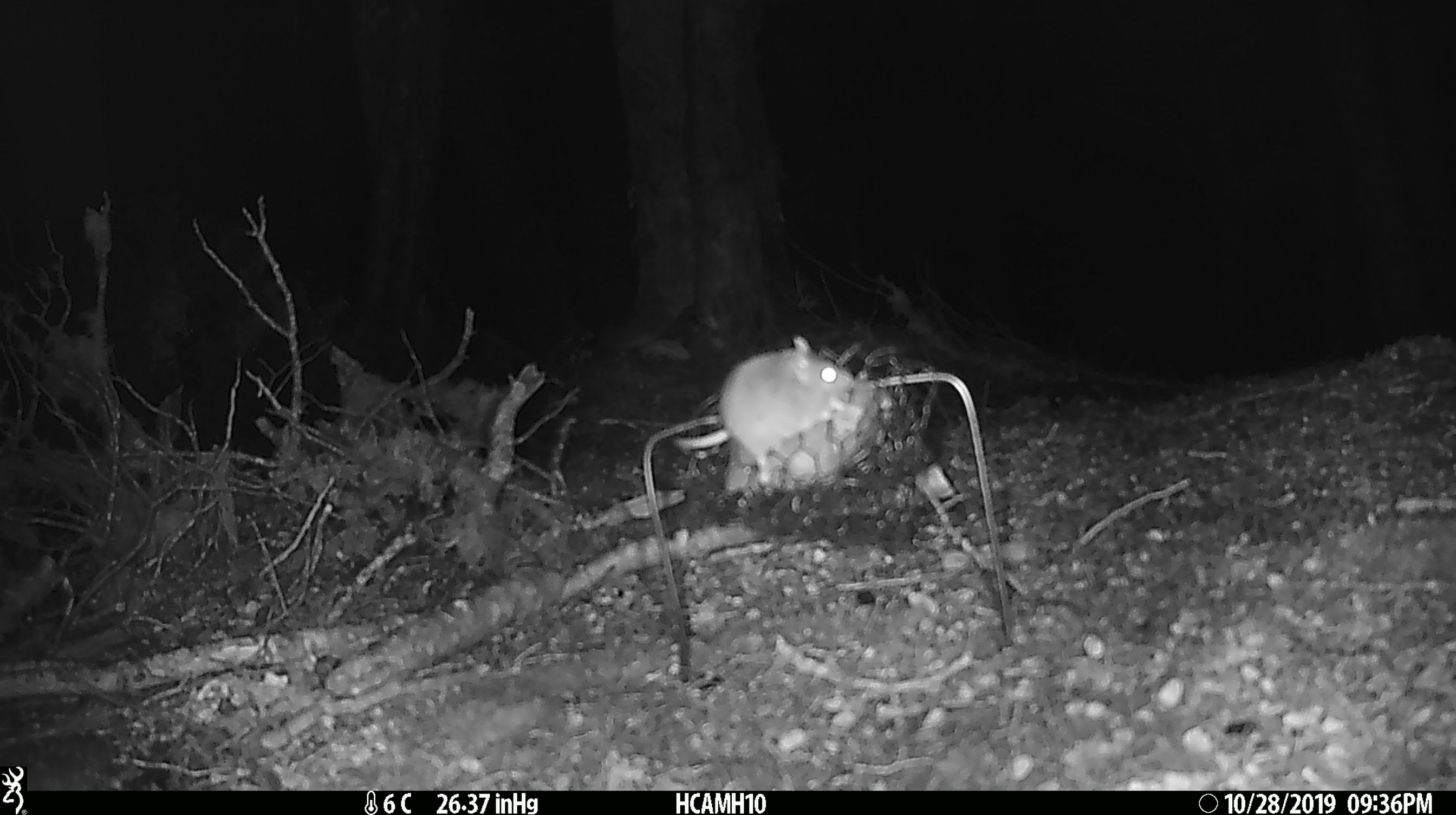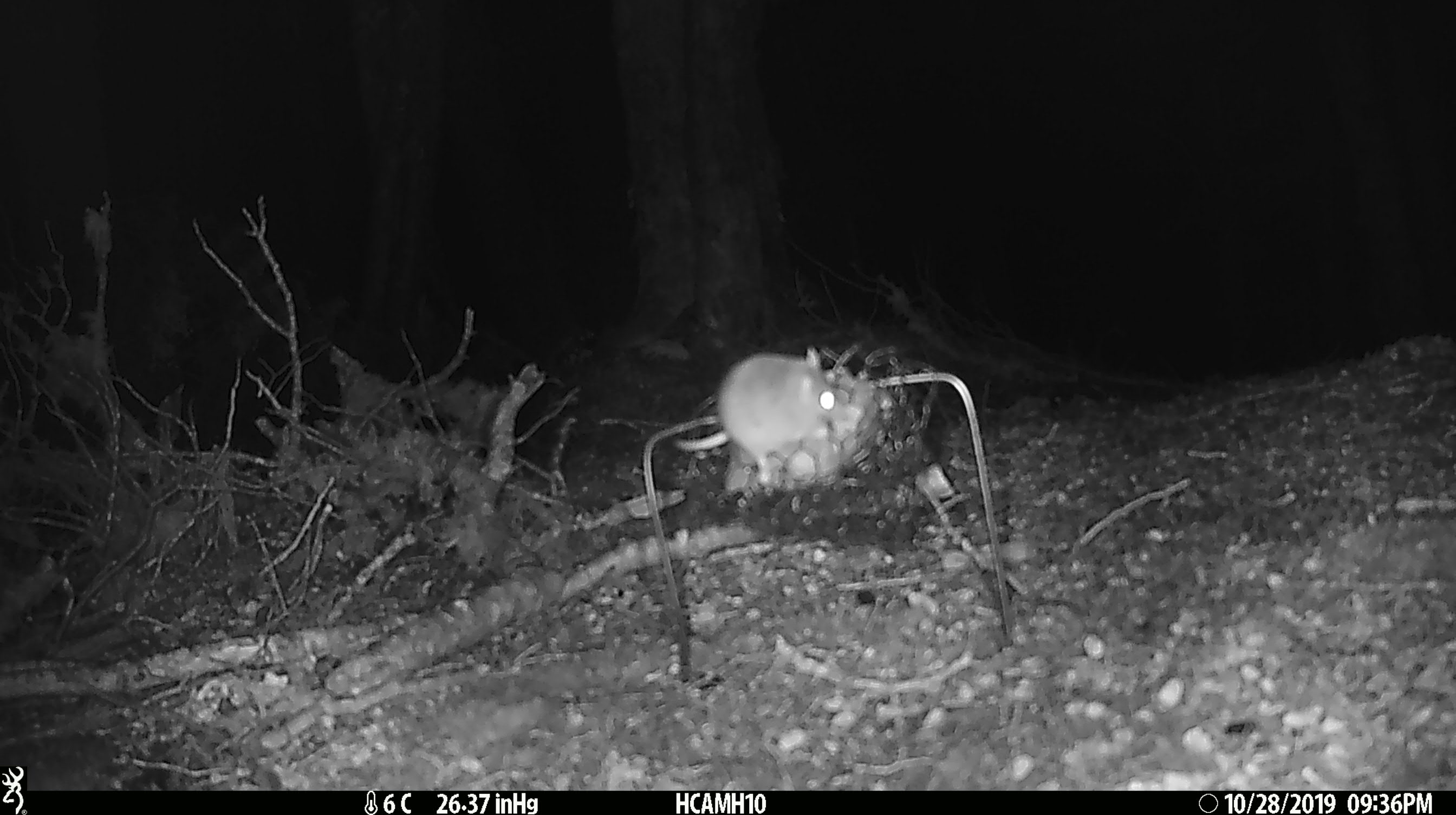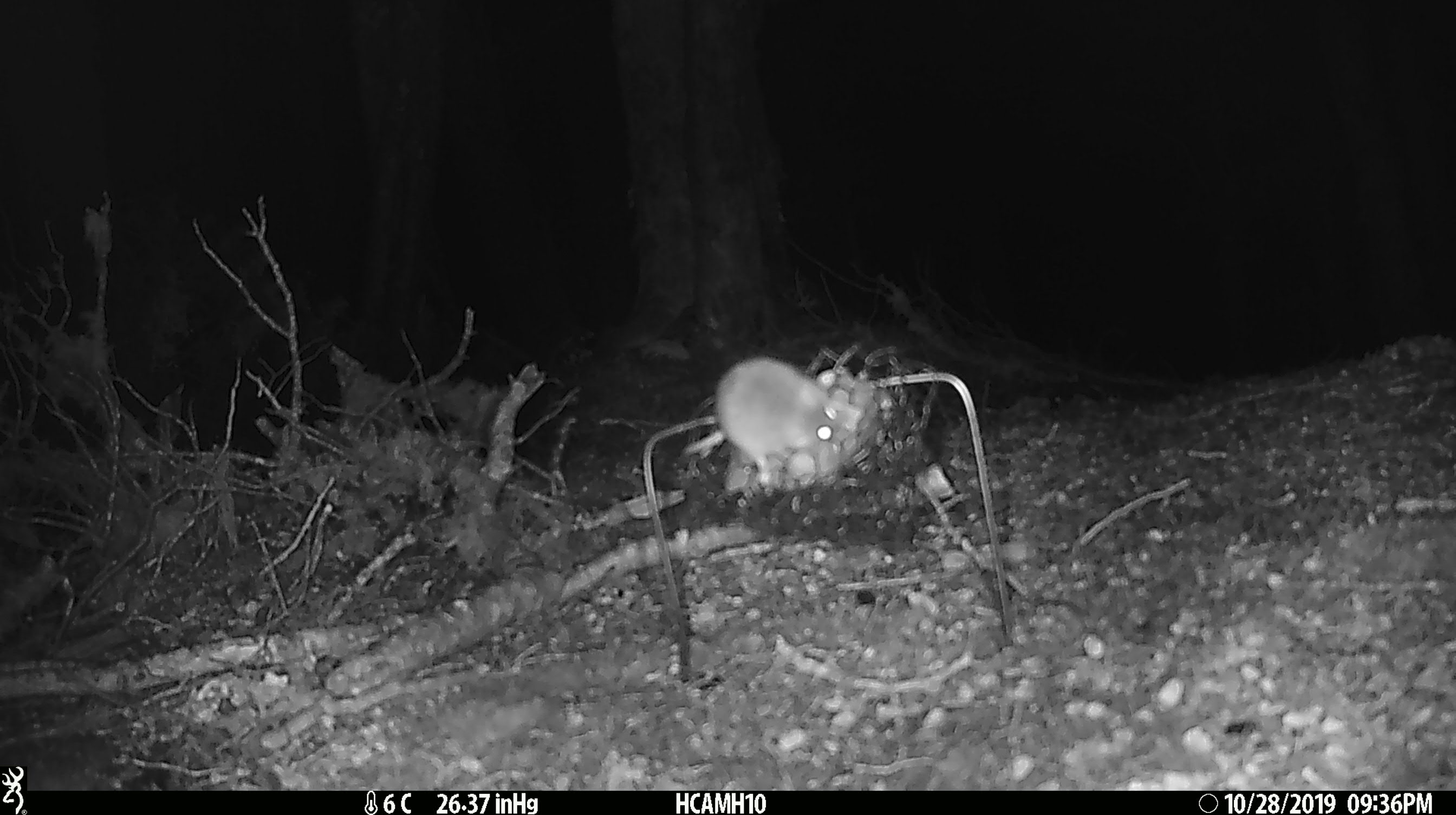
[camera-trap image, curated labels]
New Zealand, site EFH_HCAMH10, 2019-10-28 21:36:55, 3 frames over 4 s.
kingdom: Animalia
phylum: Chordata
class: Mammalia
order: Rodentia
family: Muridae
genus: Mus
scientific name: Mus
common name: mouse